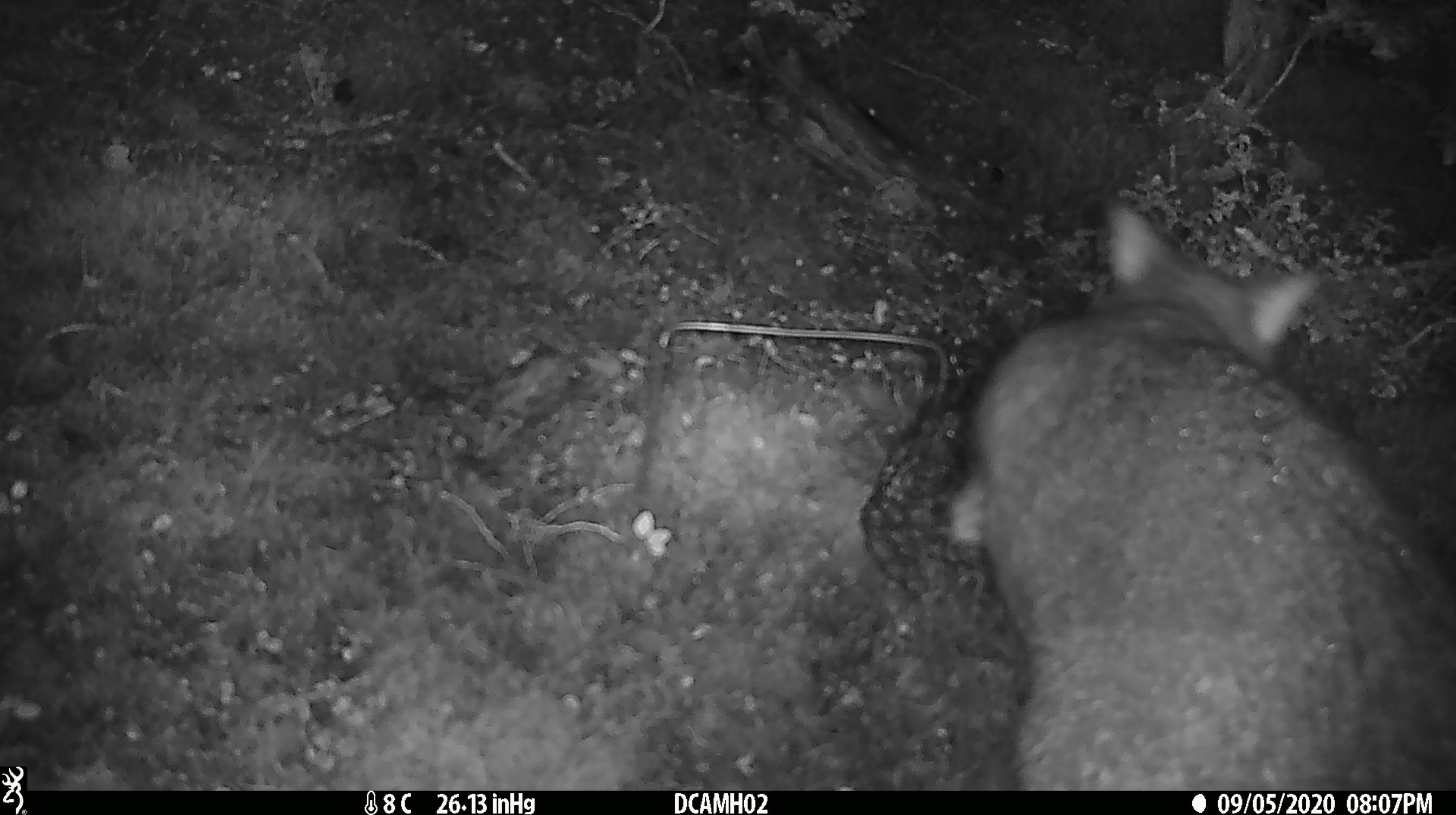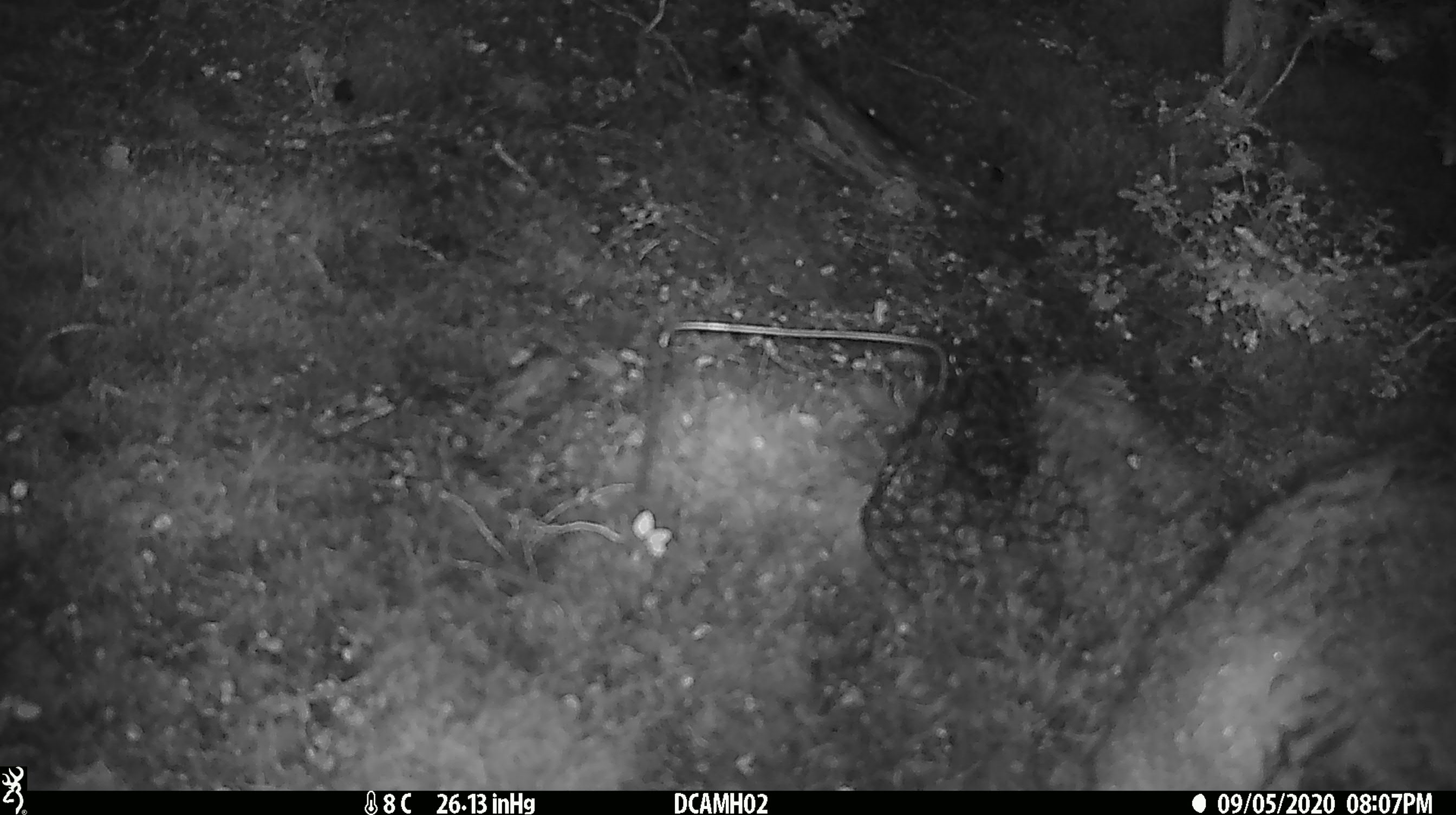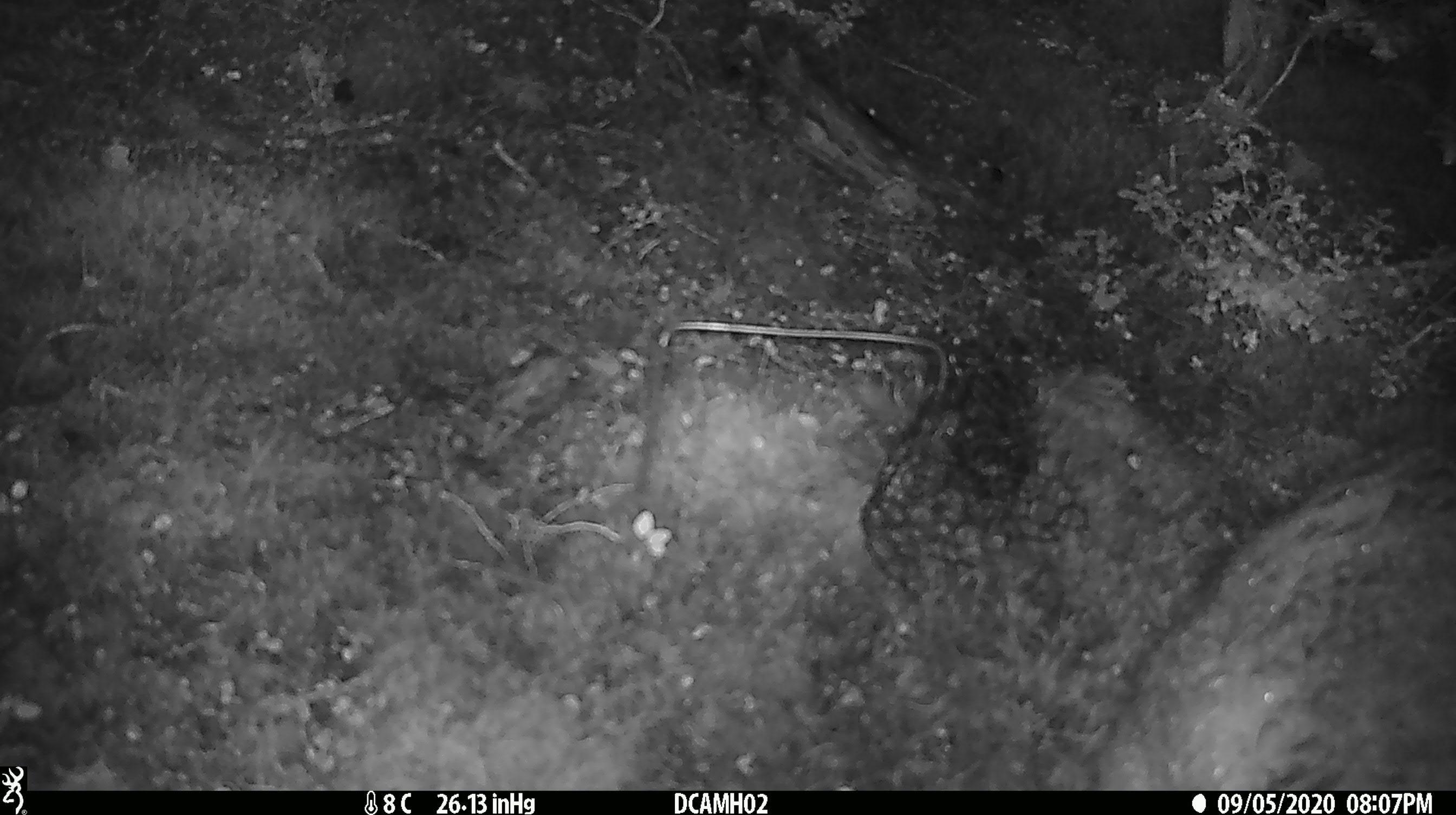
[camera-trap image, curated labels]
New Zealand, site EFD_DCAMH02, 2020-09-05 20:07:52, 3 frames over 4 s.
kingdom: Animalia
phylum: Chordata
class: Mammalia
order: Diprotodontia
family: Phalangeridae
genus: Trichosurus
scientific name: Trichosurus vulpecula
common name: common brushtail possum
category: possum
Possum (common brushtail possum) (Trichosurus vulpecula).